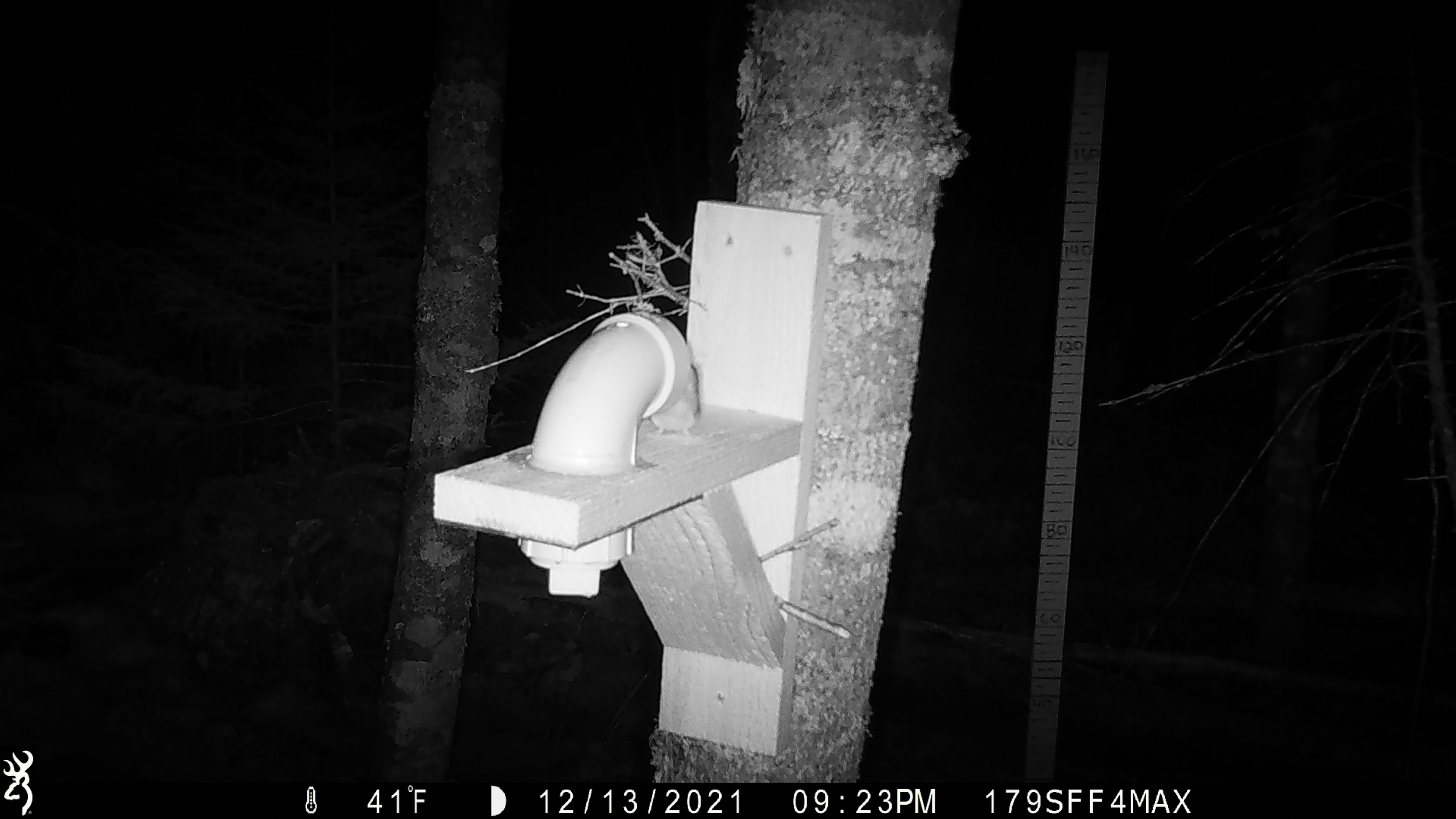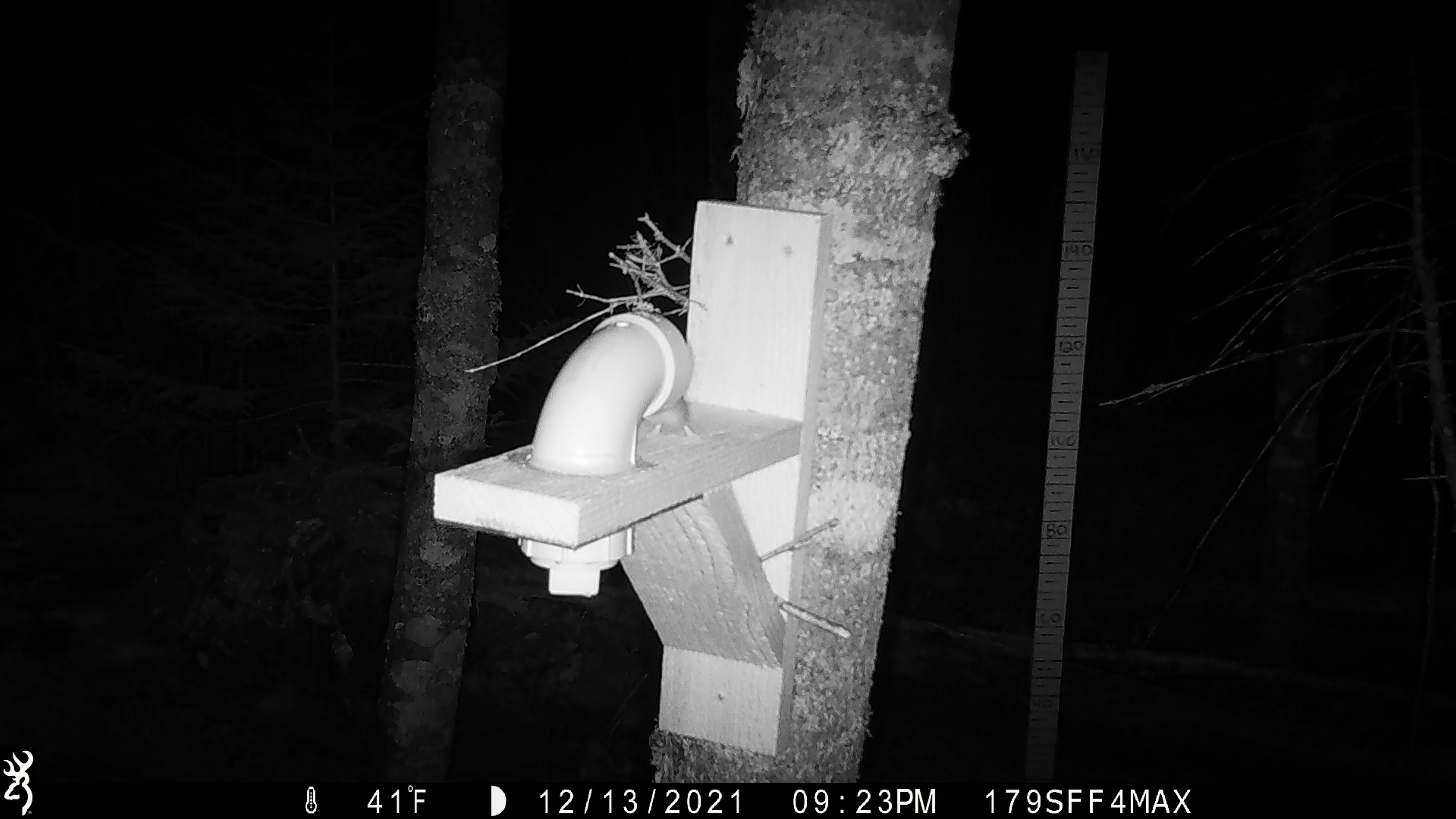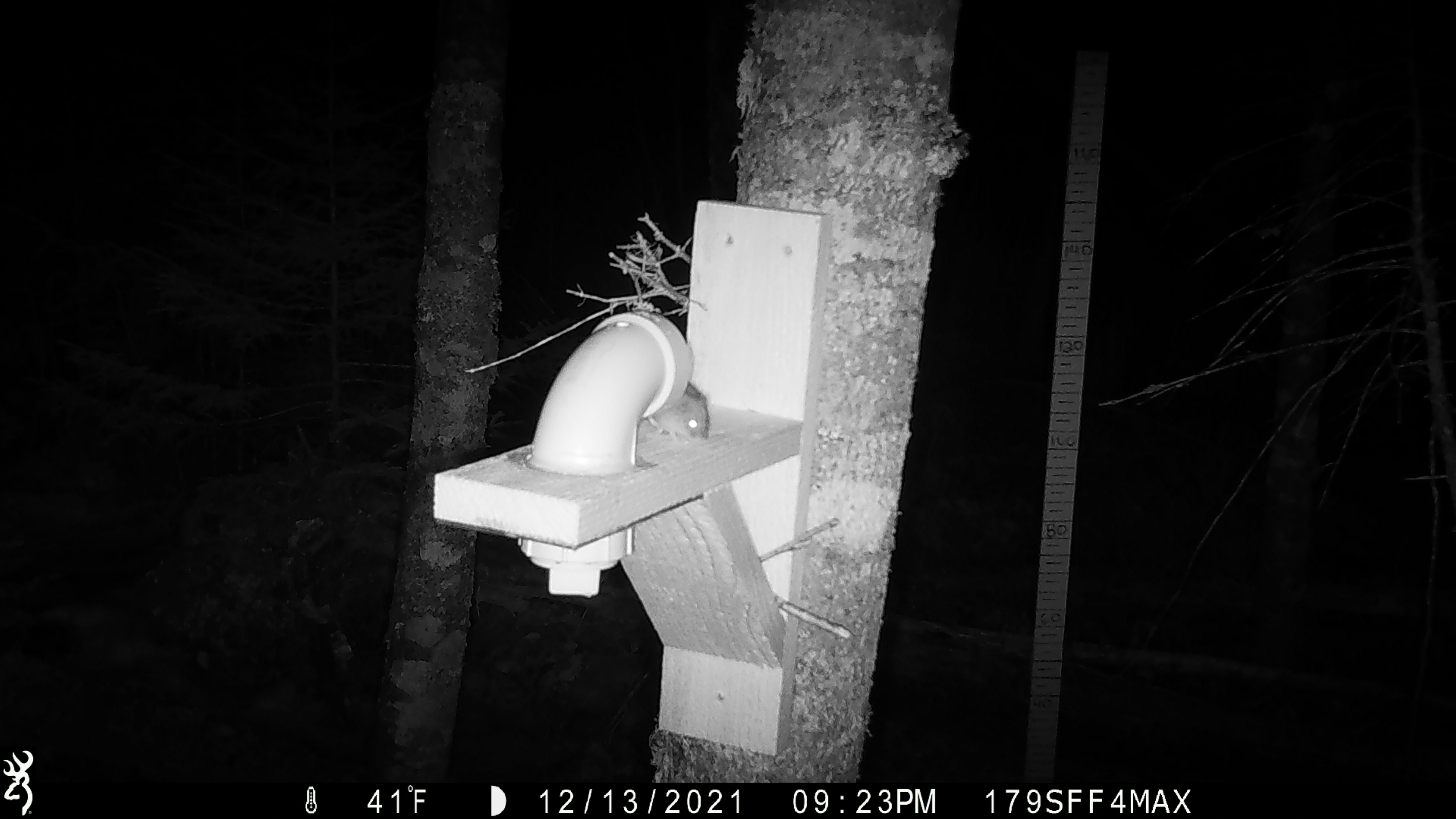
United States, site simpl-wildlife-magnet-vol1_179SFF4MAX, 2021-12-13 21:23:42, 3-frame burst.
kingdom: Animalia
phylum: Chordata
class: Mammalia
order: Rodentia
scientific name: Rodentia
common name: mouse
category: mouse sp.